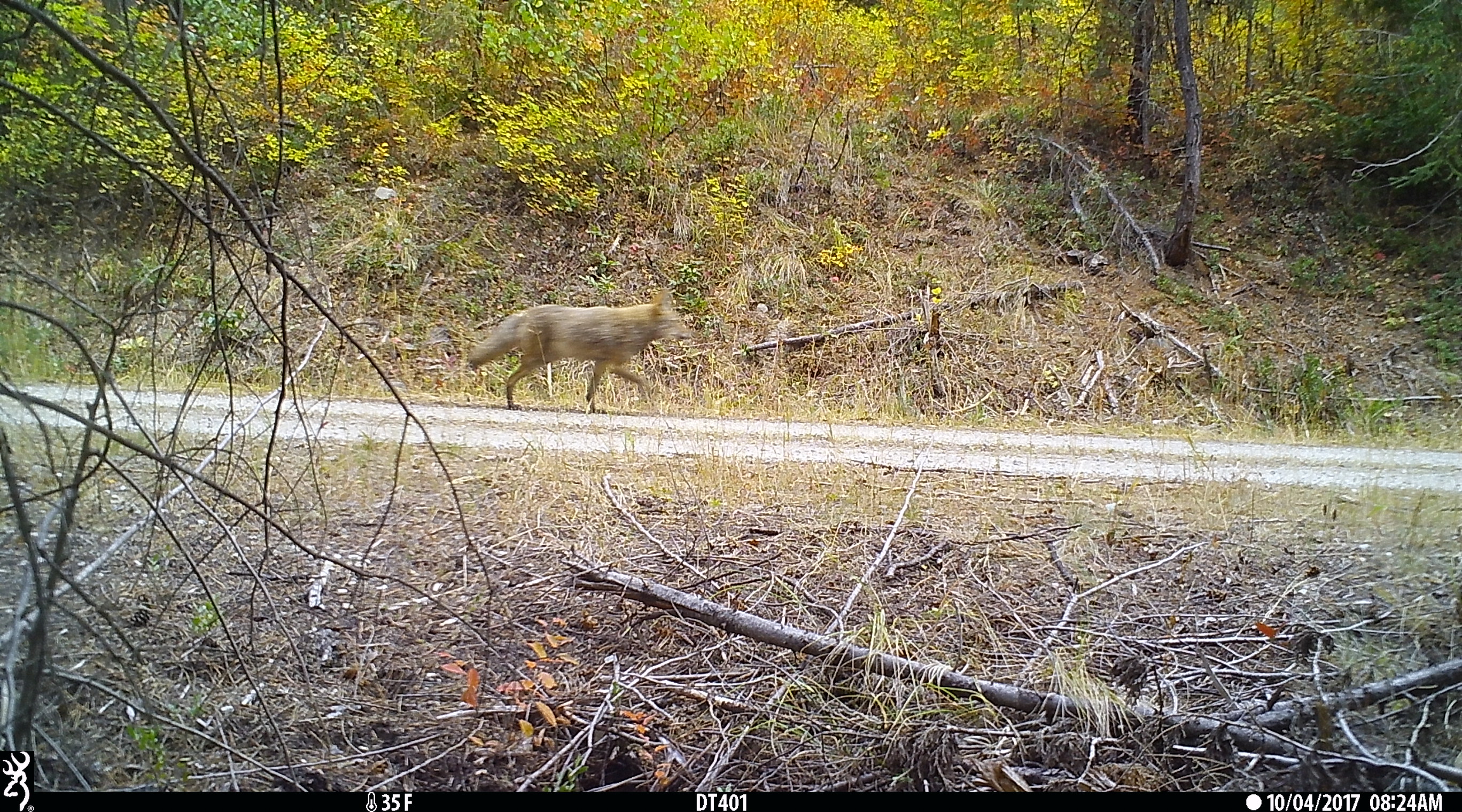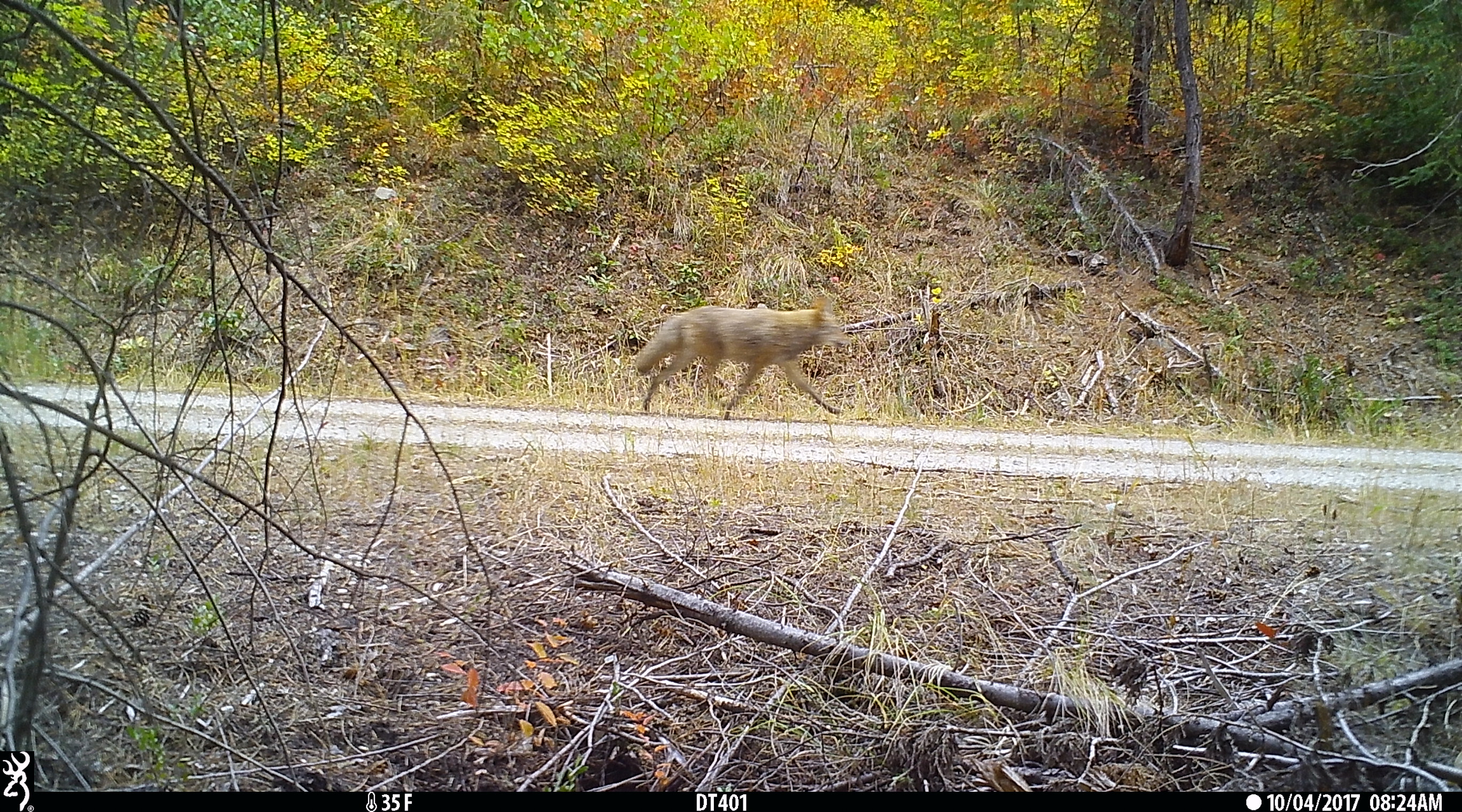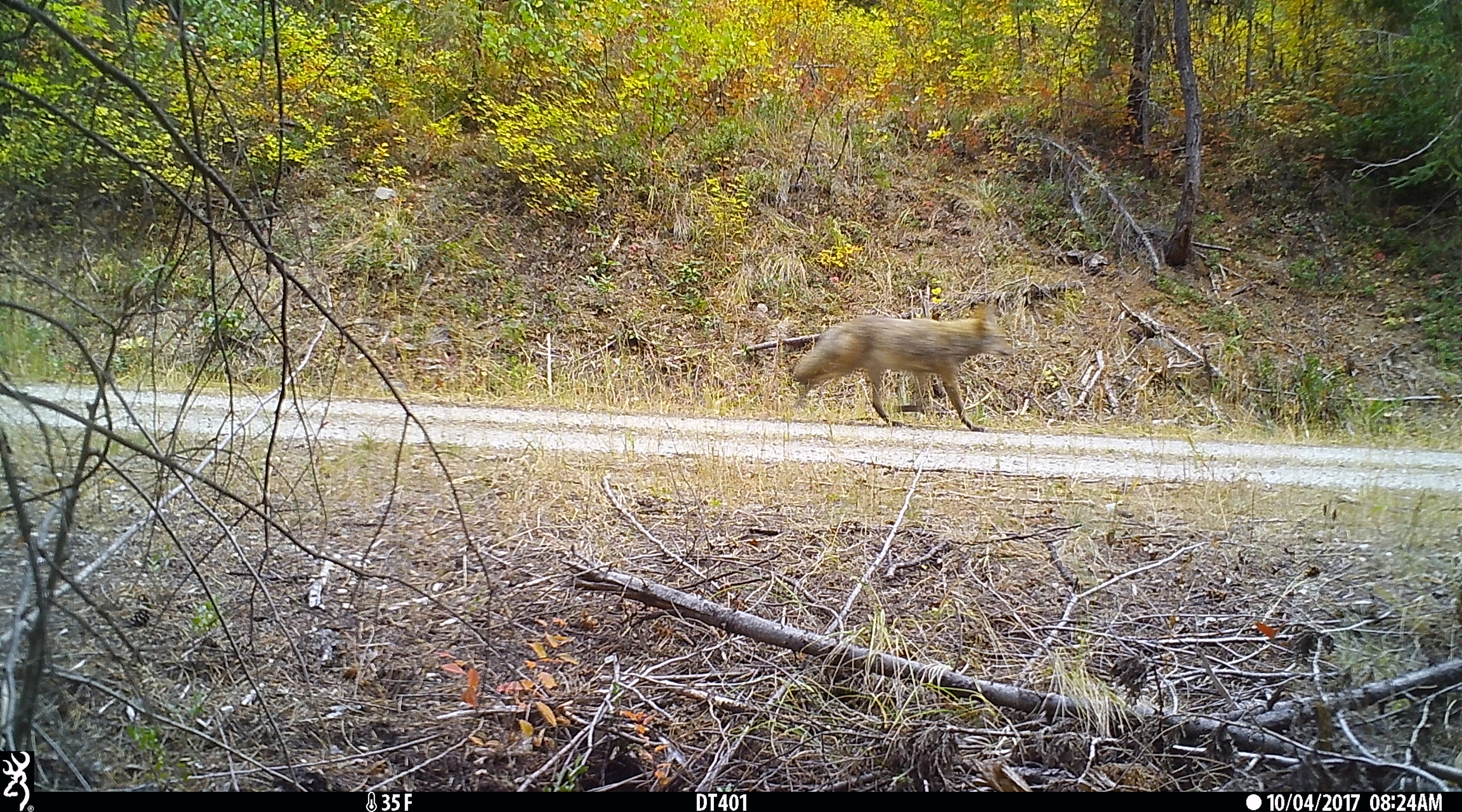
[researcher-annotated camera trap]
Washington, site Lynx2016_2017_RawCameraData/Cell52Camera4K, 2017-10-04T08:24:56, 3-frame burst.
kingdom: Animalia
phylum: Chordata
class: Mammalia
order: Carnivora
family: Canidae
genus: Canis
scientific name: Canis latrans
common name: coyote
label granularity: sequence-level